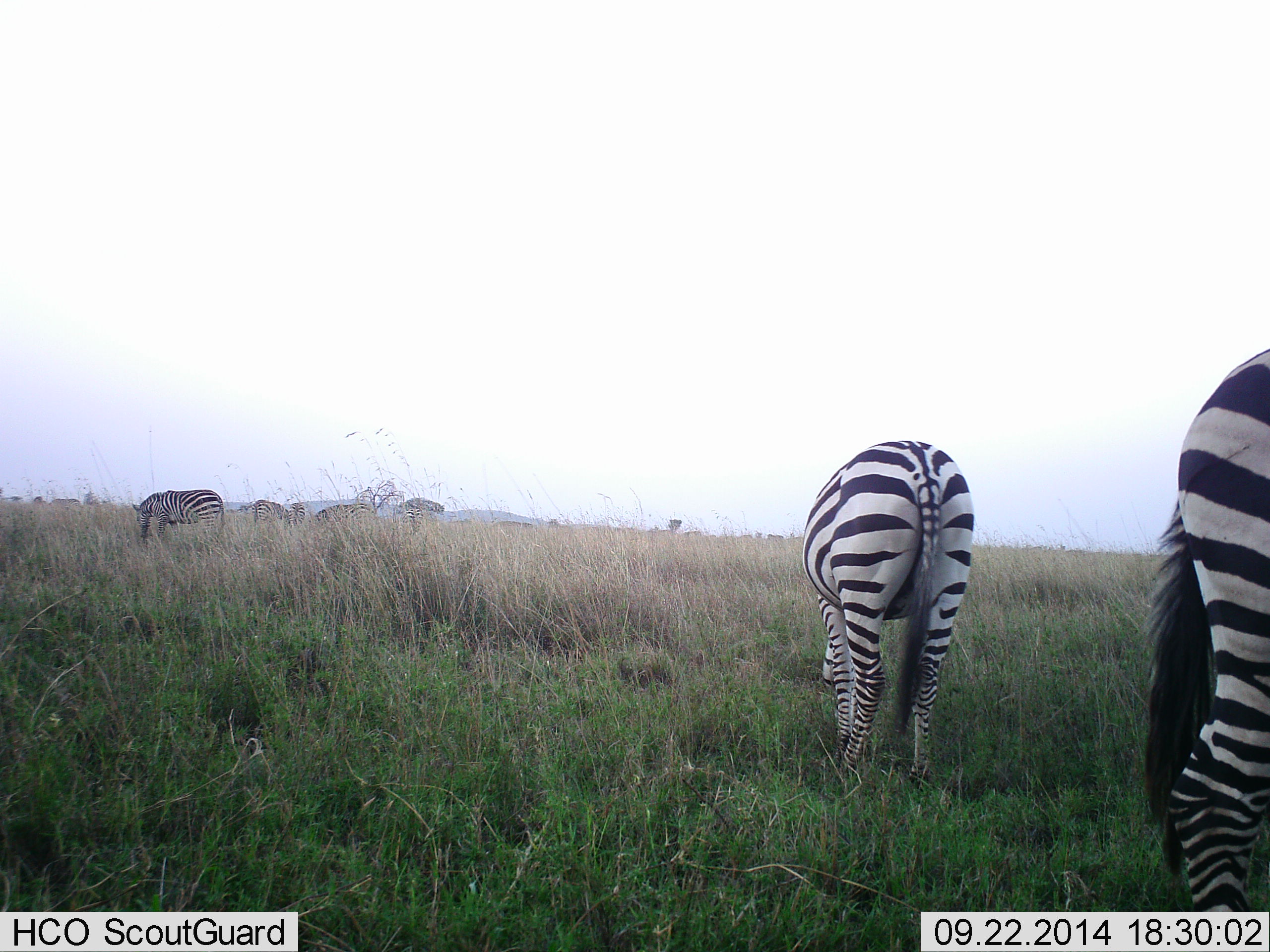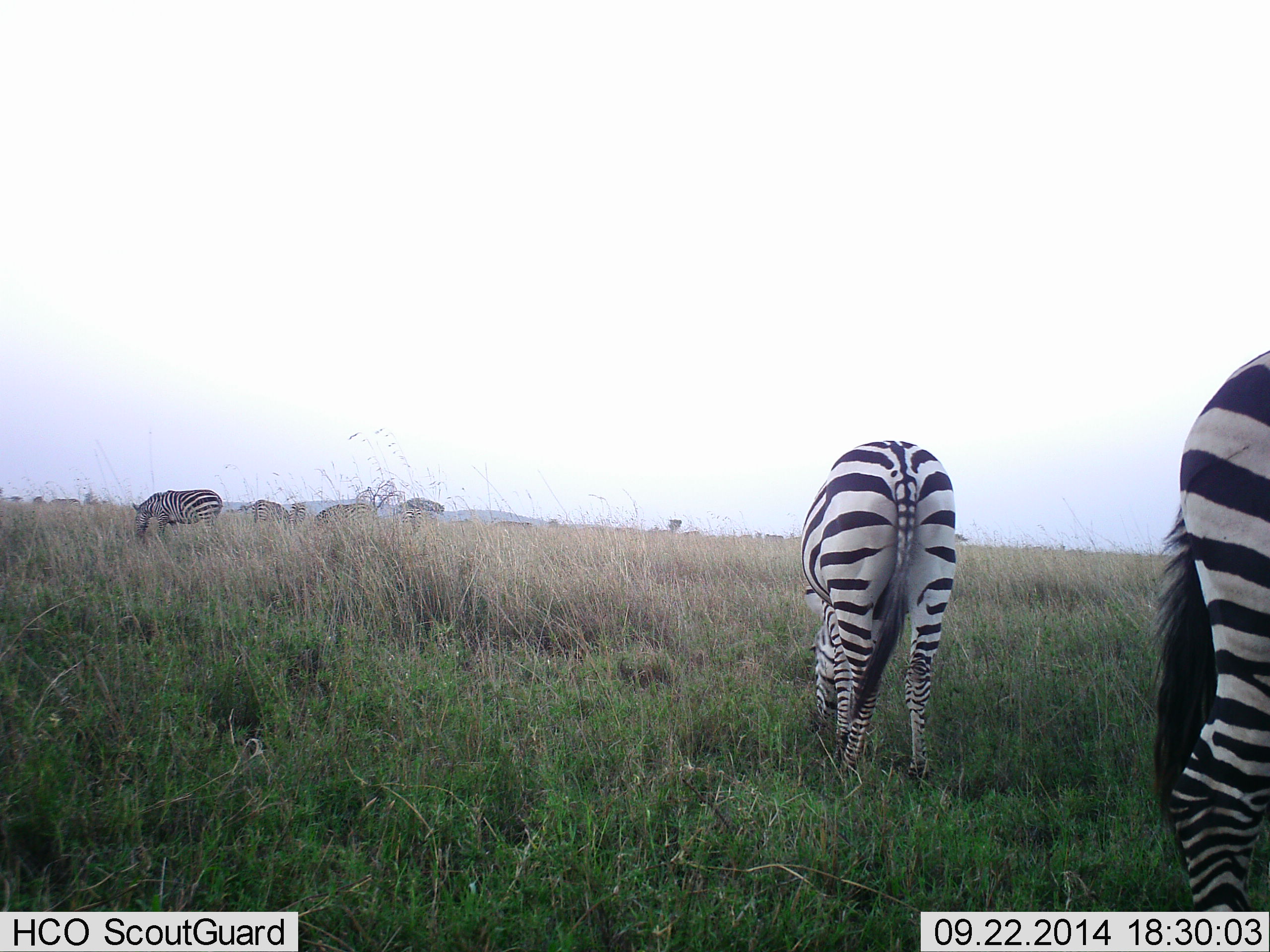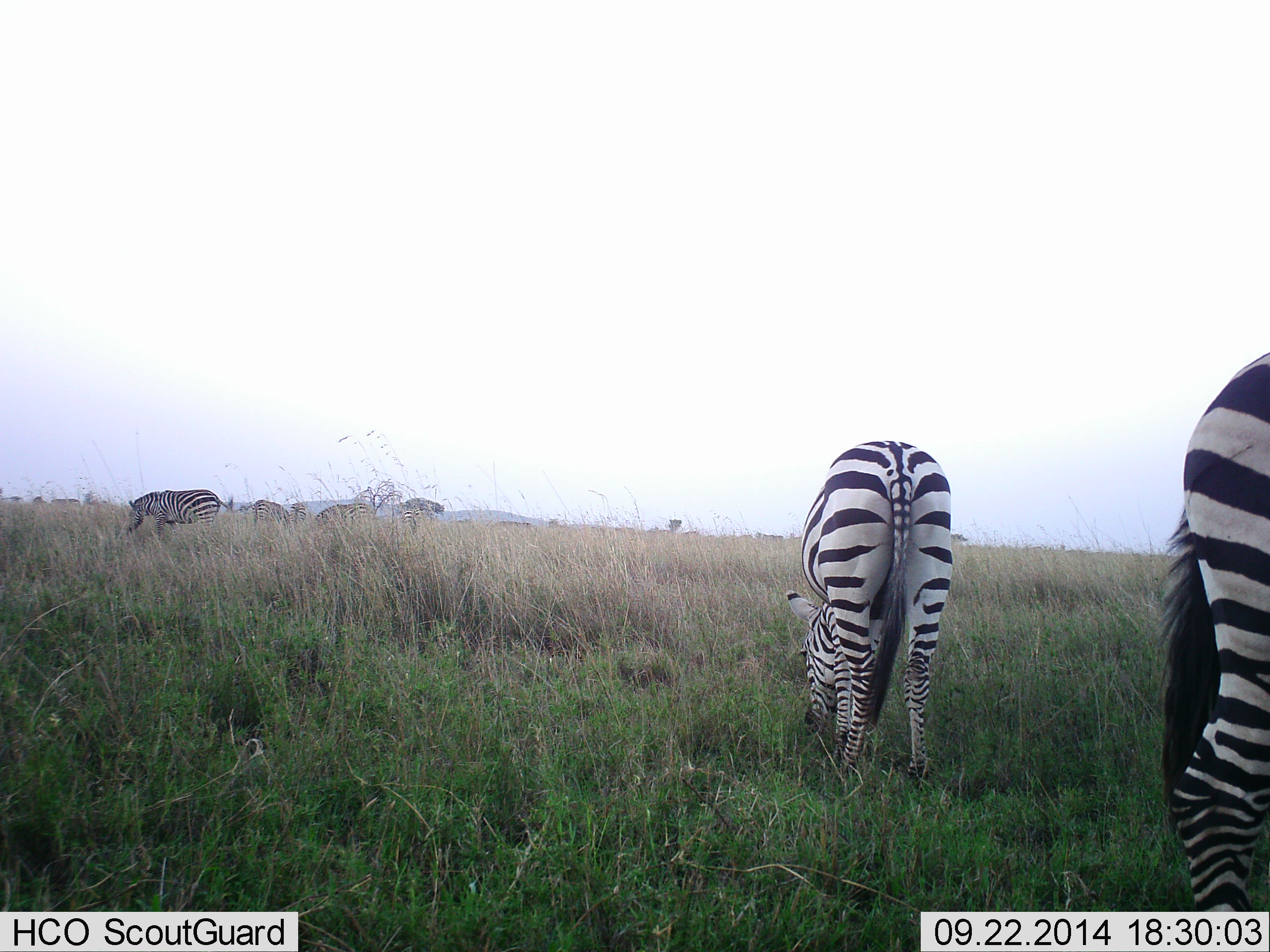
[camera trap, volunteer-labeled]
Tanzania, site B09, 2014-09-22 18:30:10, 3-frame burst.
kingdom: Animalia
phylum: Chordata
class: Mammalia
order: Perissodactyla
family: Equidae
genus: Equus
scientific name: Equus quagga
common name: plains zebra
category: zebra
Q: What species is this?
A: Zebra (plains zebra) (Equus quagga).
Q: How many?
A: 6.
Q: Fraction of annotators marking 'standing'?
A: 20%.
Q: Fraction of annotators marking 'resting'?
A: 0%.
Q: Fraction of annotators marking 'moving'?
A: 30%.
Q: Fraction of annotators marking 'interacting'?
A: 0%.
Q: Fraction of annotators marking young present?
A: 0%.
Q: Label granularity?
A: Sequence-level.